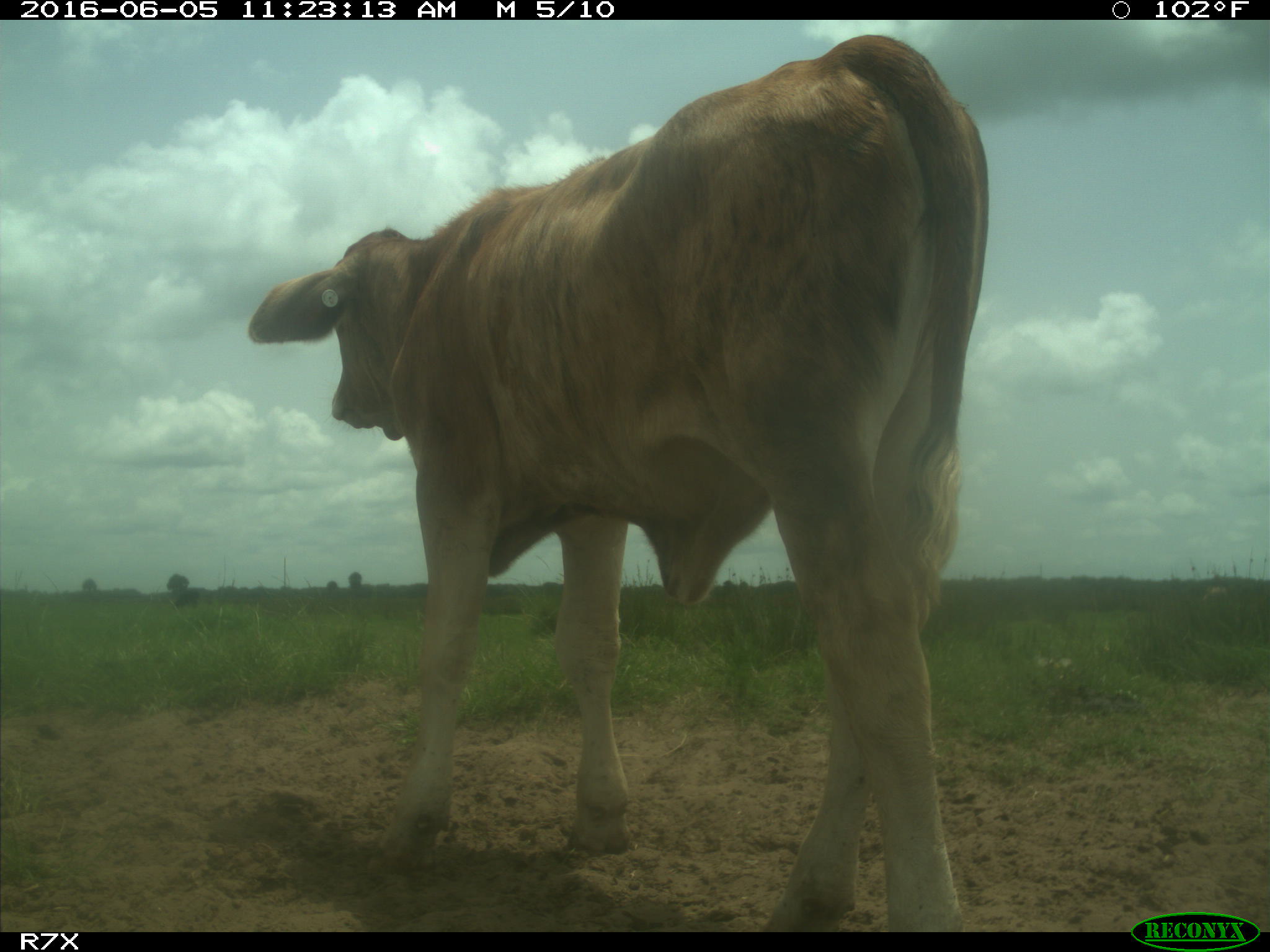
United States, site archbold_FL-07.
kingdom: Animalia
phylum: Chordata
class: Mammalia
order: Artiodactyla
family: Bovidae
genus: Bos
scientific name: Bos taurus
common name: domestic cow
Bos taurus (domestic cow).